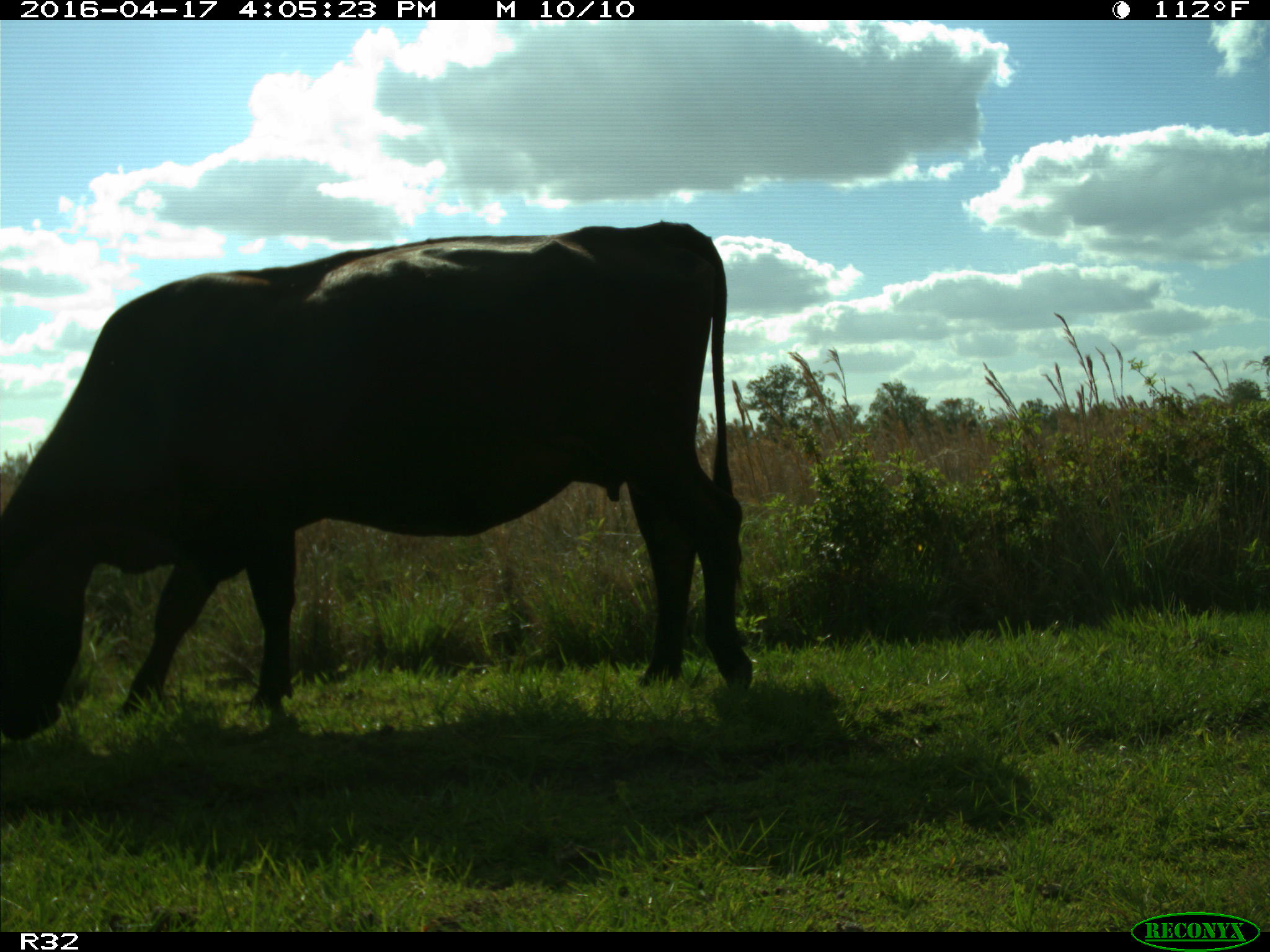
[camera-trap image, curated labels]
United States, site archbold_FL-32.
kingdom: Animalia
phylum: Chordata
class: Mammalia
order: Artiodactyla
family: Bovidae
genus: Bos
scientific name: Bos taurus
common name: domestic cow